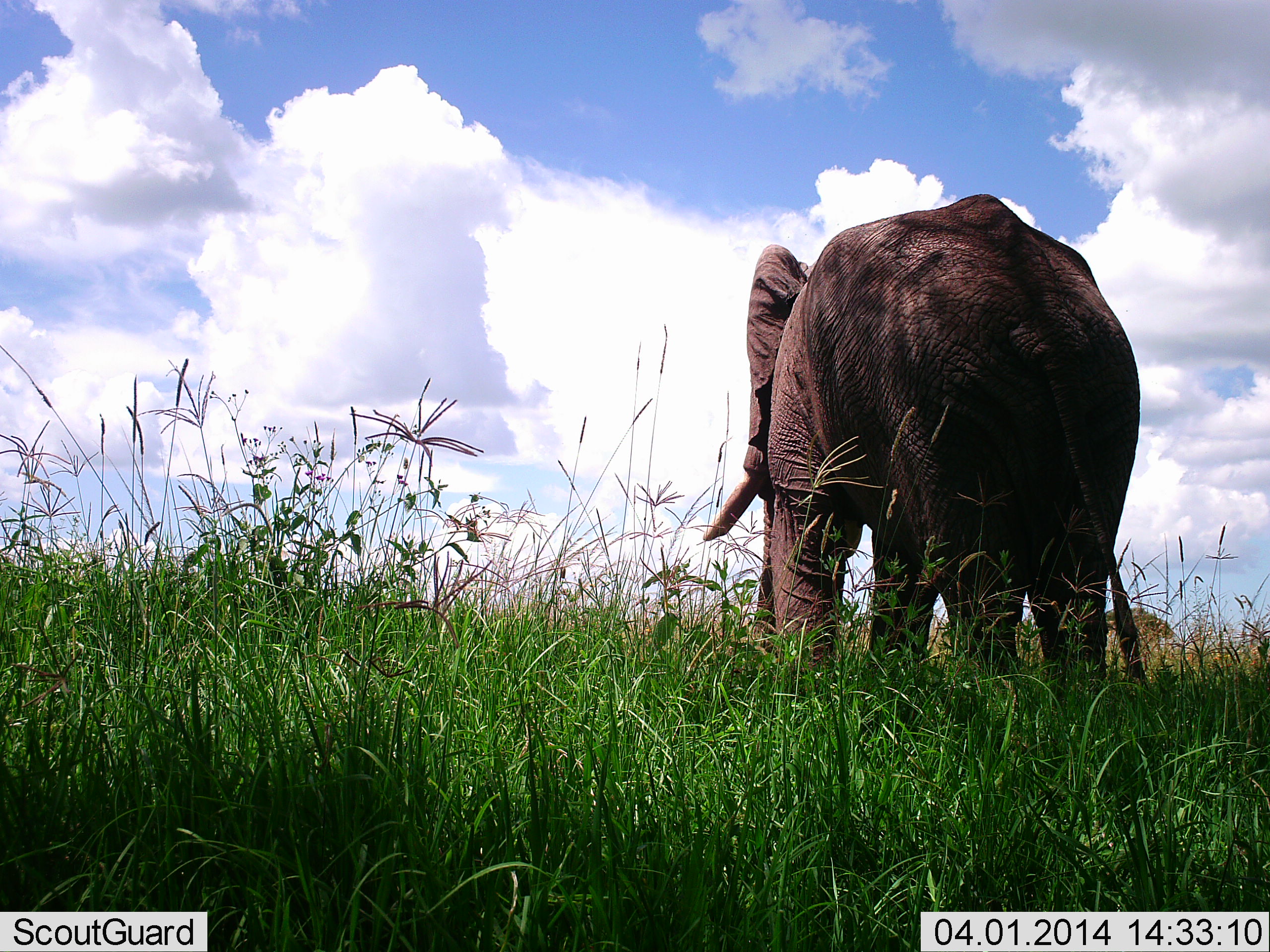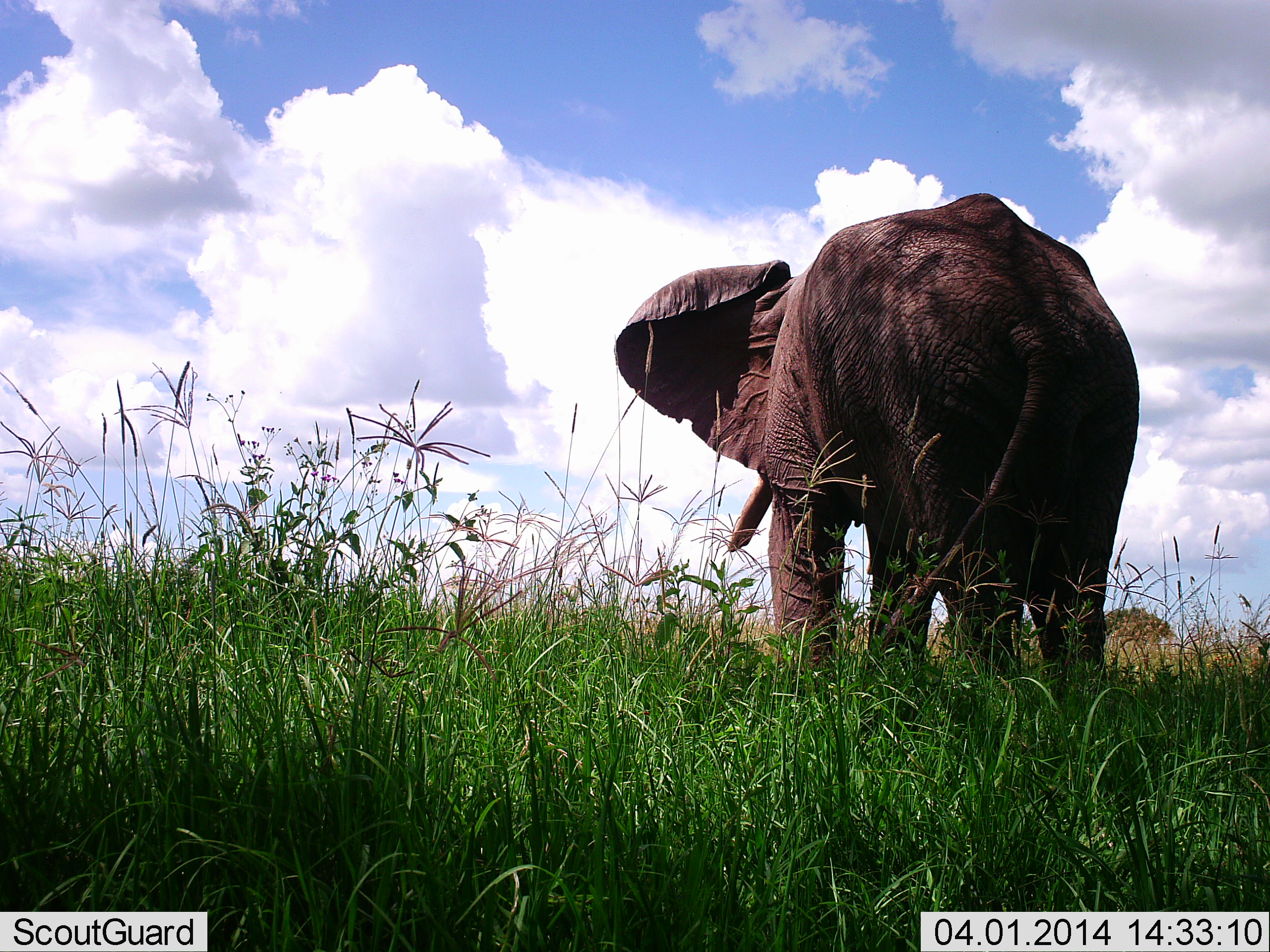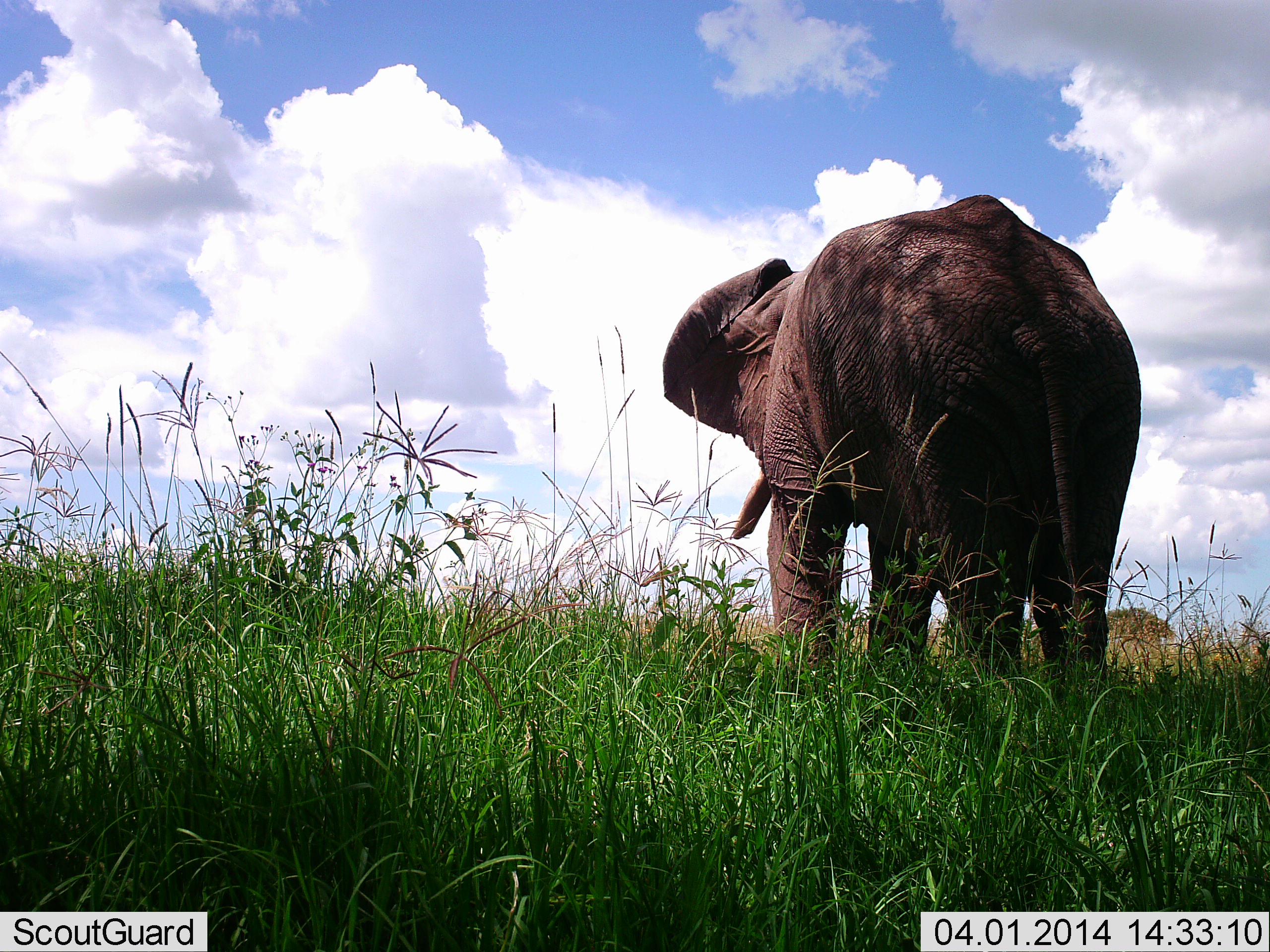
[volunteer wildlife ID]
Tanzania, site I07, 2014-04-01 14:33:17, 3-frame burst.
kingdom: Animalia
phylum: Chordata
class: Mammalia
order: Proboscidea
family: Elephantidae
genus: Loxodonta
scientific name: Loxodonta africana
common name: african bush elephant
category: elephant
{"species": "elephant (african bush elephant) (Loxodonta africana)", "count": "1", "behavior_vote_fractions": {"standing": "90%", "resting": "10%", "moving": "0%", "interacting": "0%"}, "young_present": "0%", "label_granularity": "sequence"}